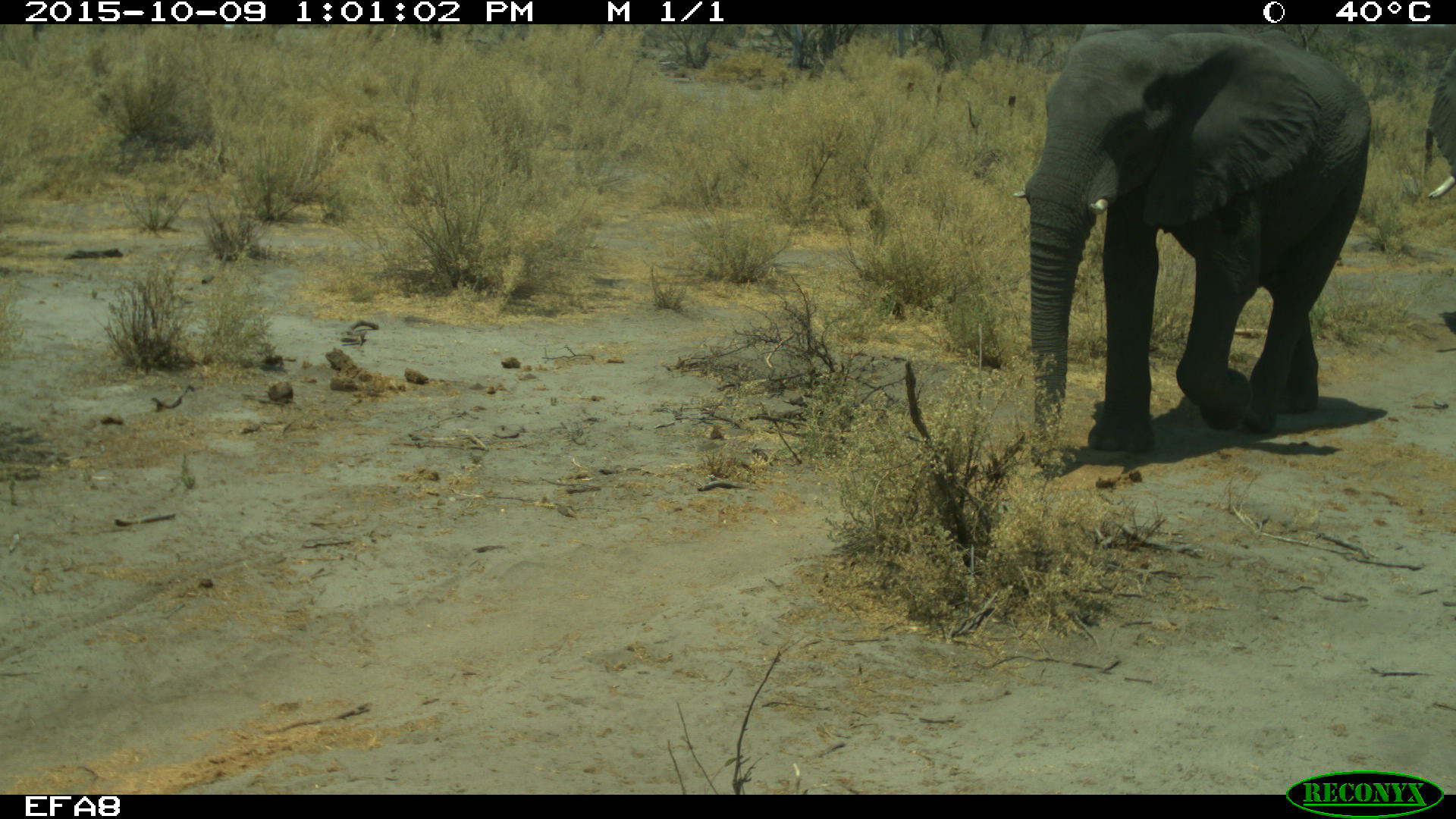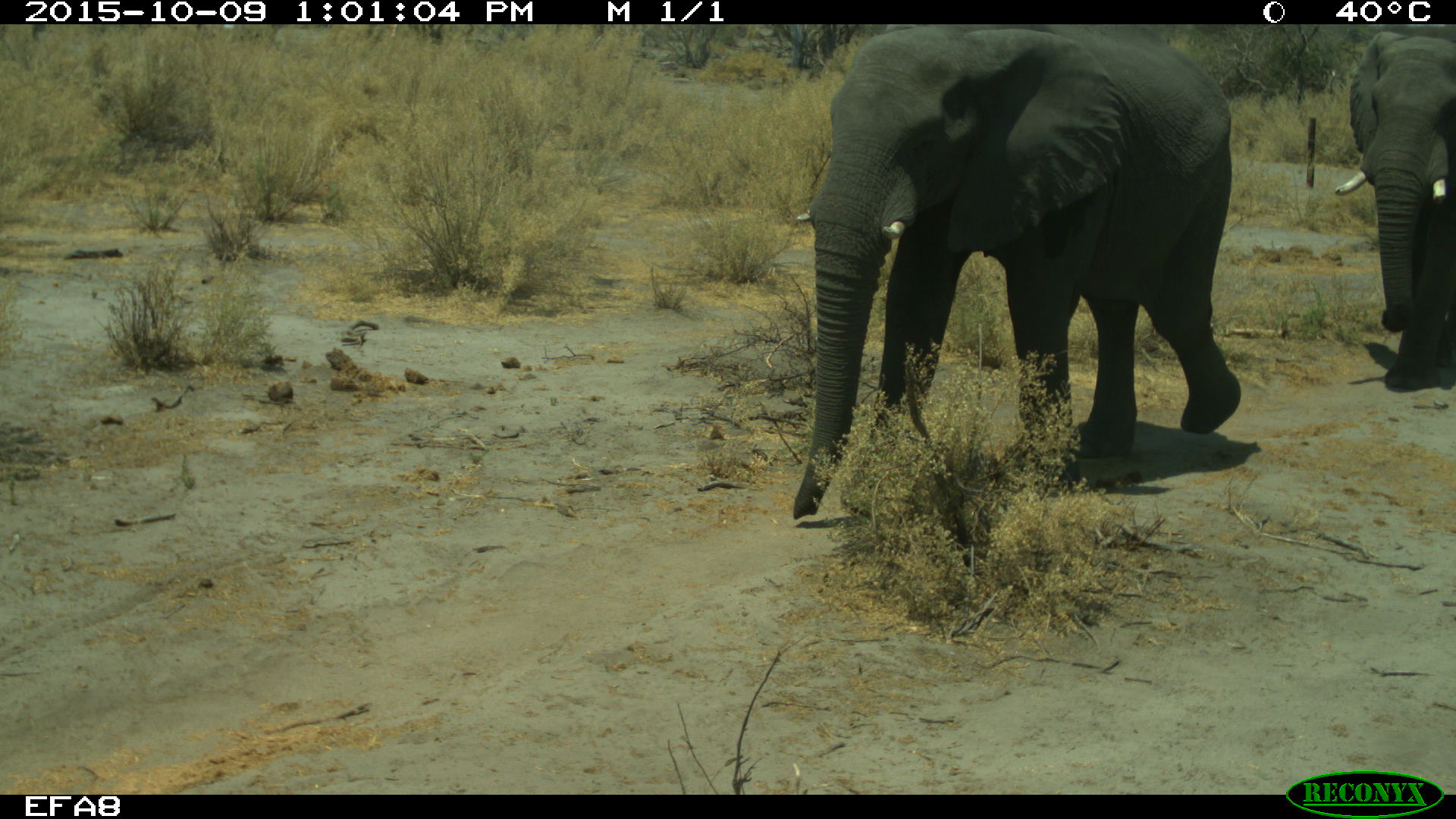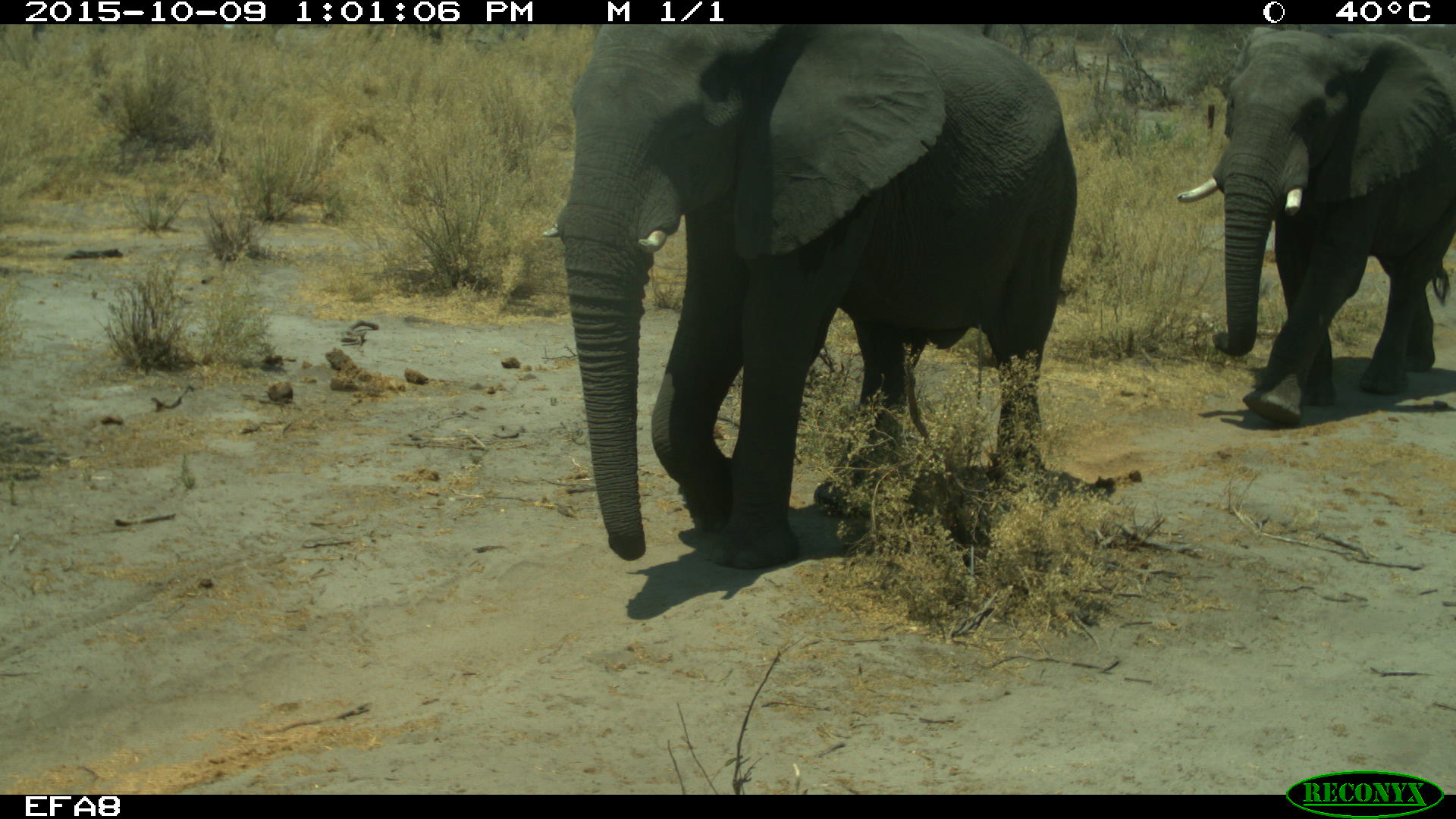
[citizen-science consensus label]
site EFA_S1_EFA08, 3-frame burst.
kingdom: Animalia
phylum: Chordata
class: Mammalia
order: Proboscidea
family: Elephantidae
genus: Loxodonta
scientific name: Loxodonta africana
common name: african bush elephant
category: elephant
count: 2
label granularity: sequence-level